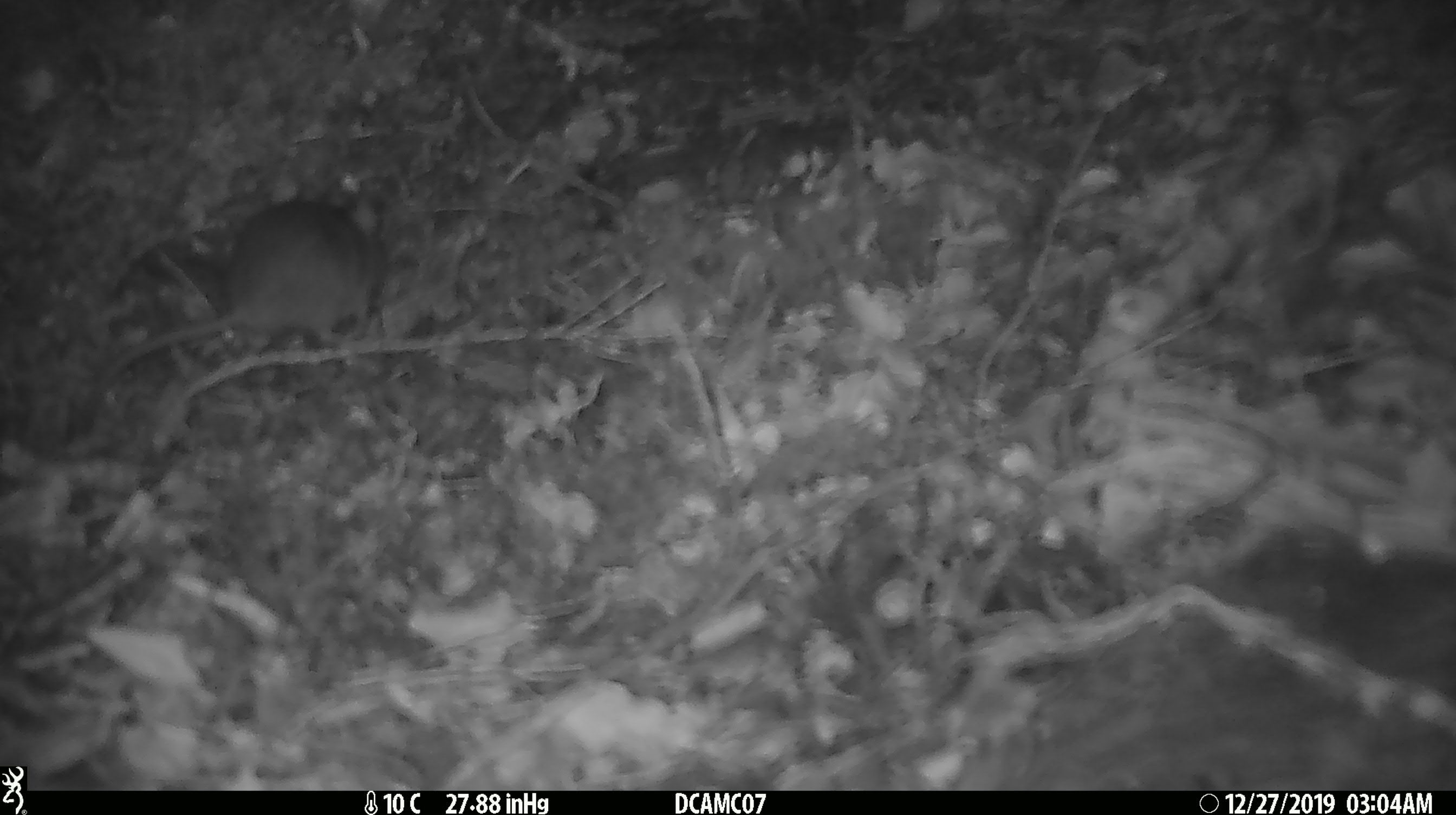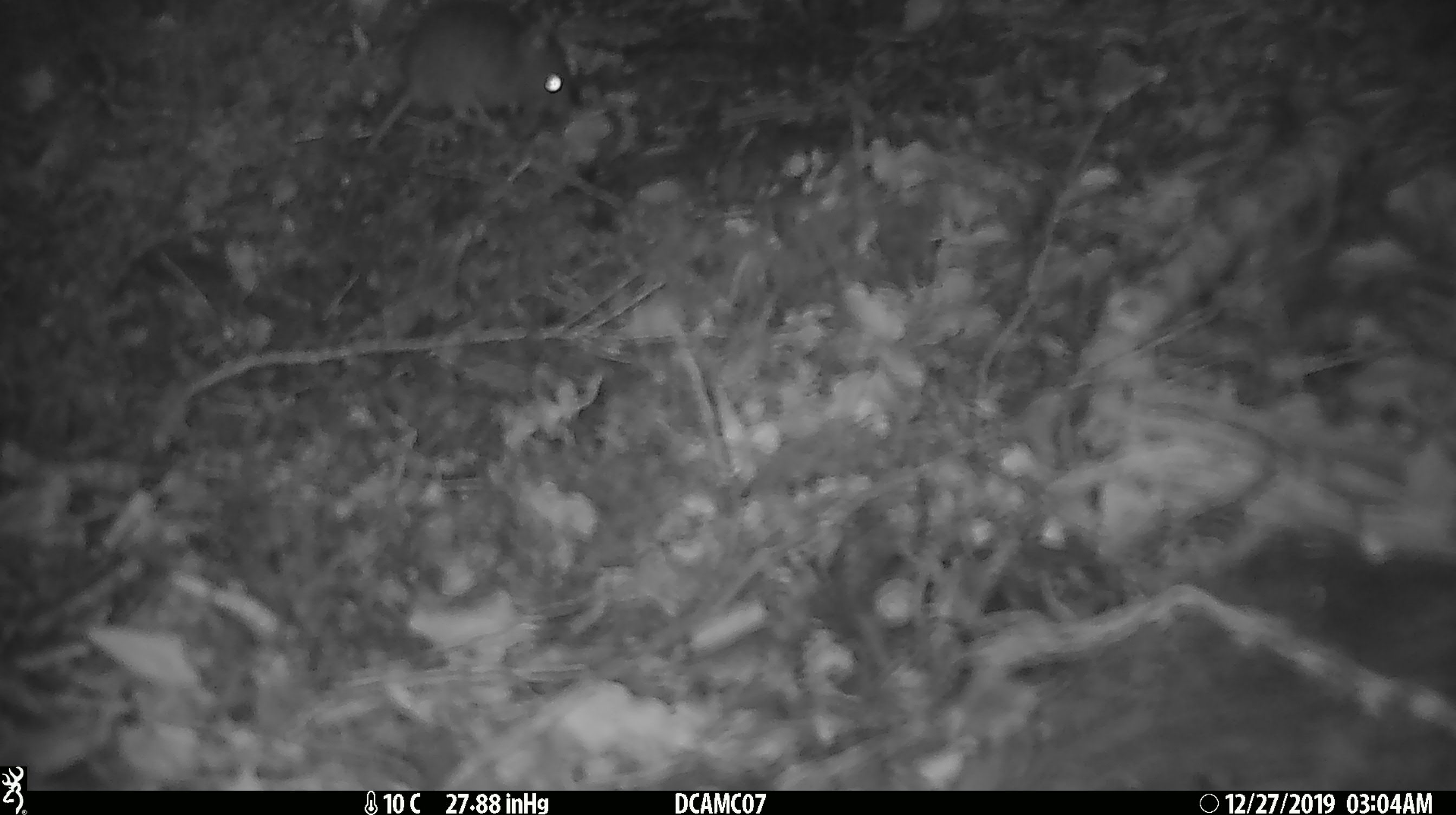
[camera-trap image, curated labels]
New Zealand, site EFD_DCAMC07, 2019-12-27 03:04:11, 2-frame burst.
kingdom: Animalia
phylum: Chordata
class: Mammalia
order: Rodentia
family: Muridae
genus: Mus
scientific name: Mus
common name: mouse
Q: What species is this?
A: Mouse (Mus).